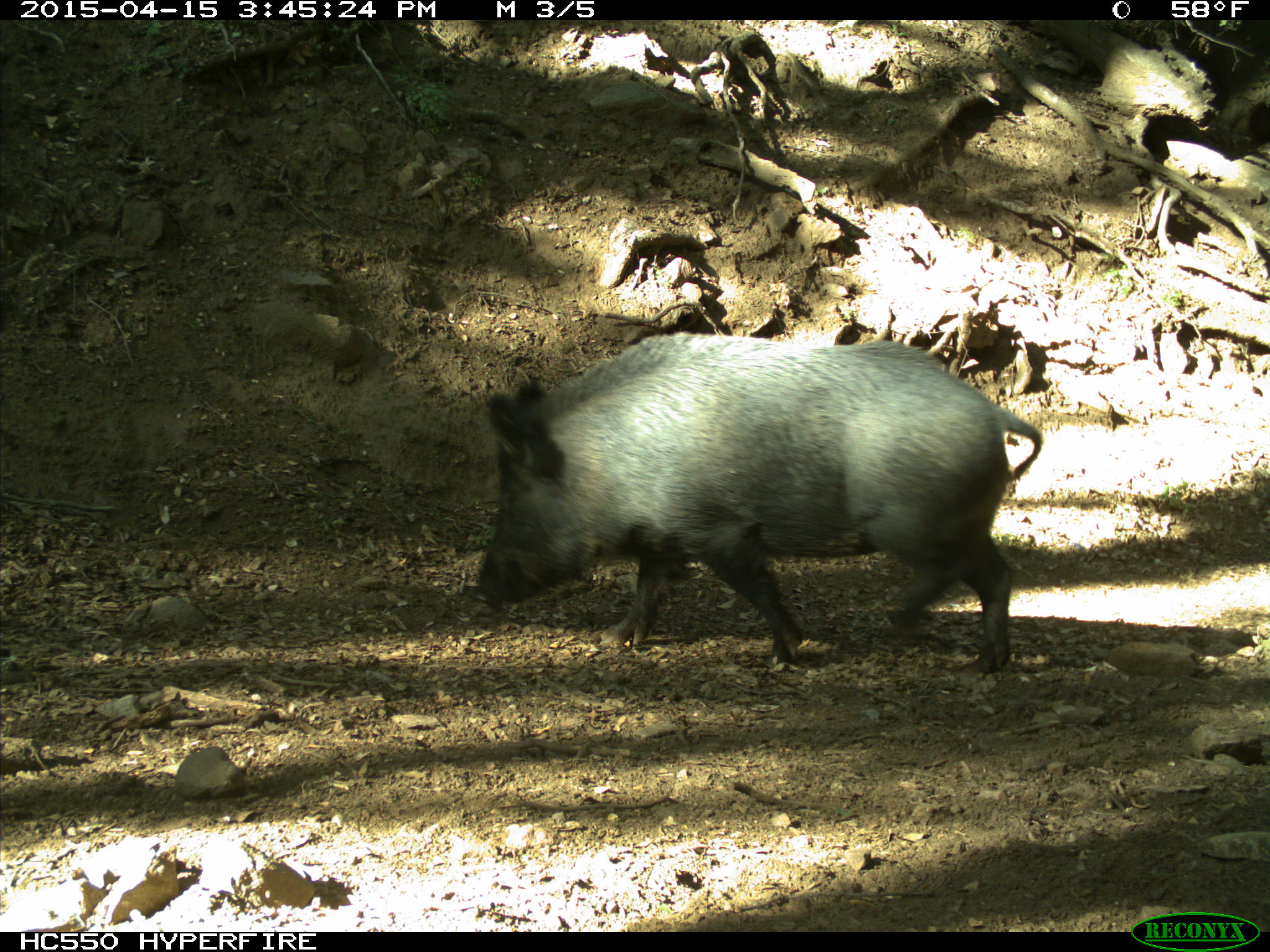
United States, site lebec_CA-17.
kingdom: Animalia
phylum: Chordata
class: Mammalia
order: Artiodactyla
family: Suidae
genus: Sus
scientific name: Sus scrofa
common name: wild boar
Sus scrofa (wild boar).